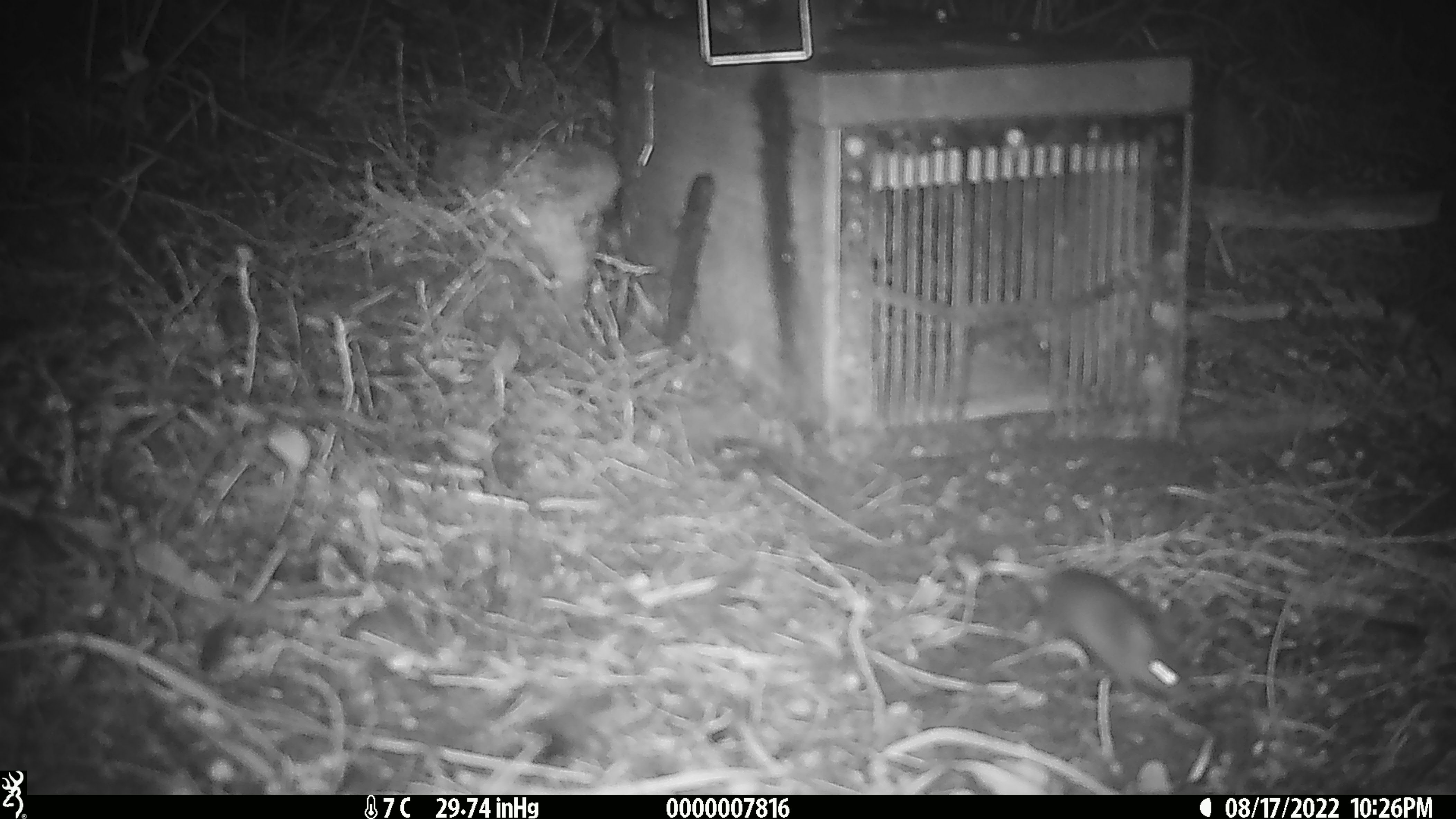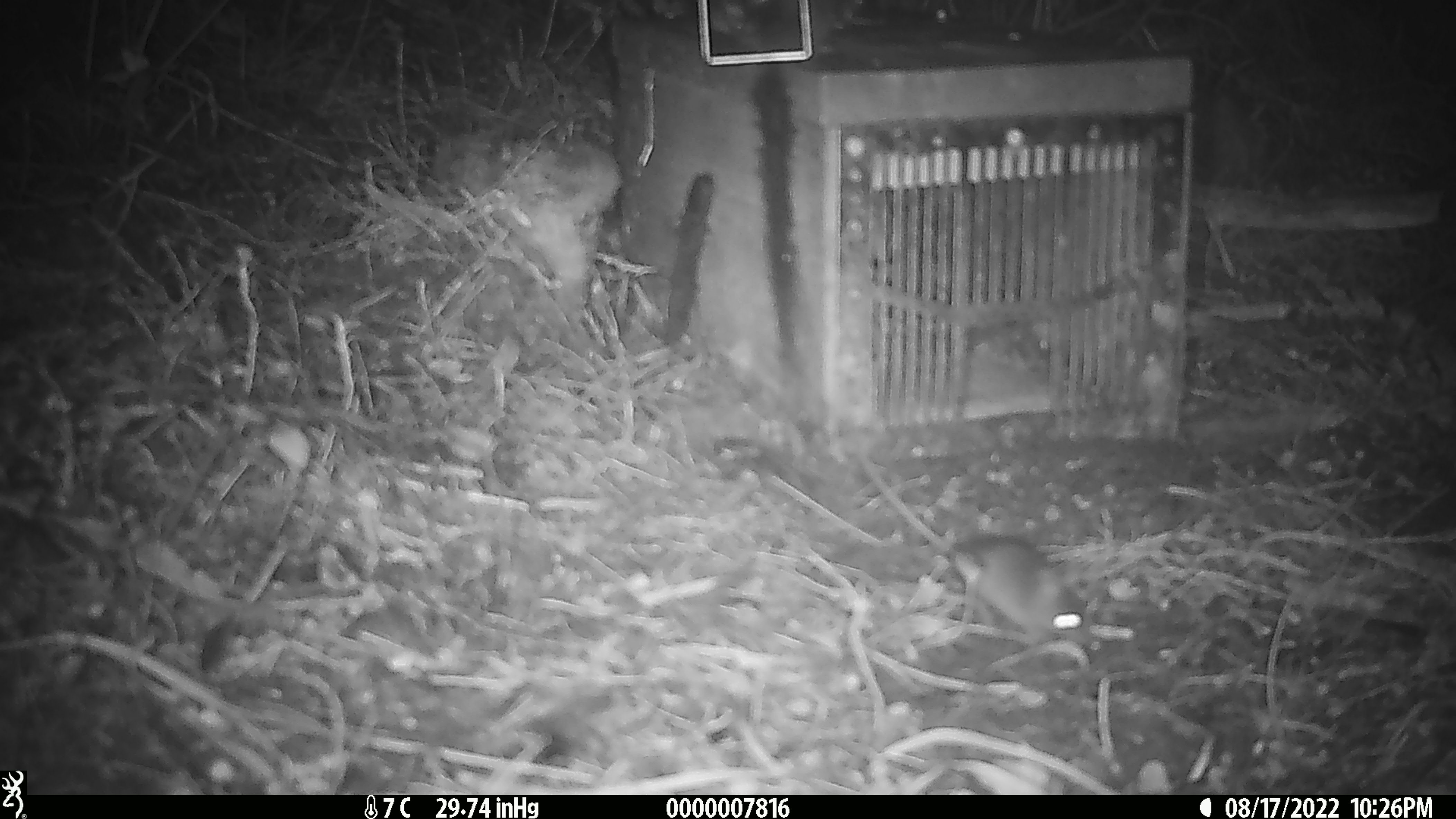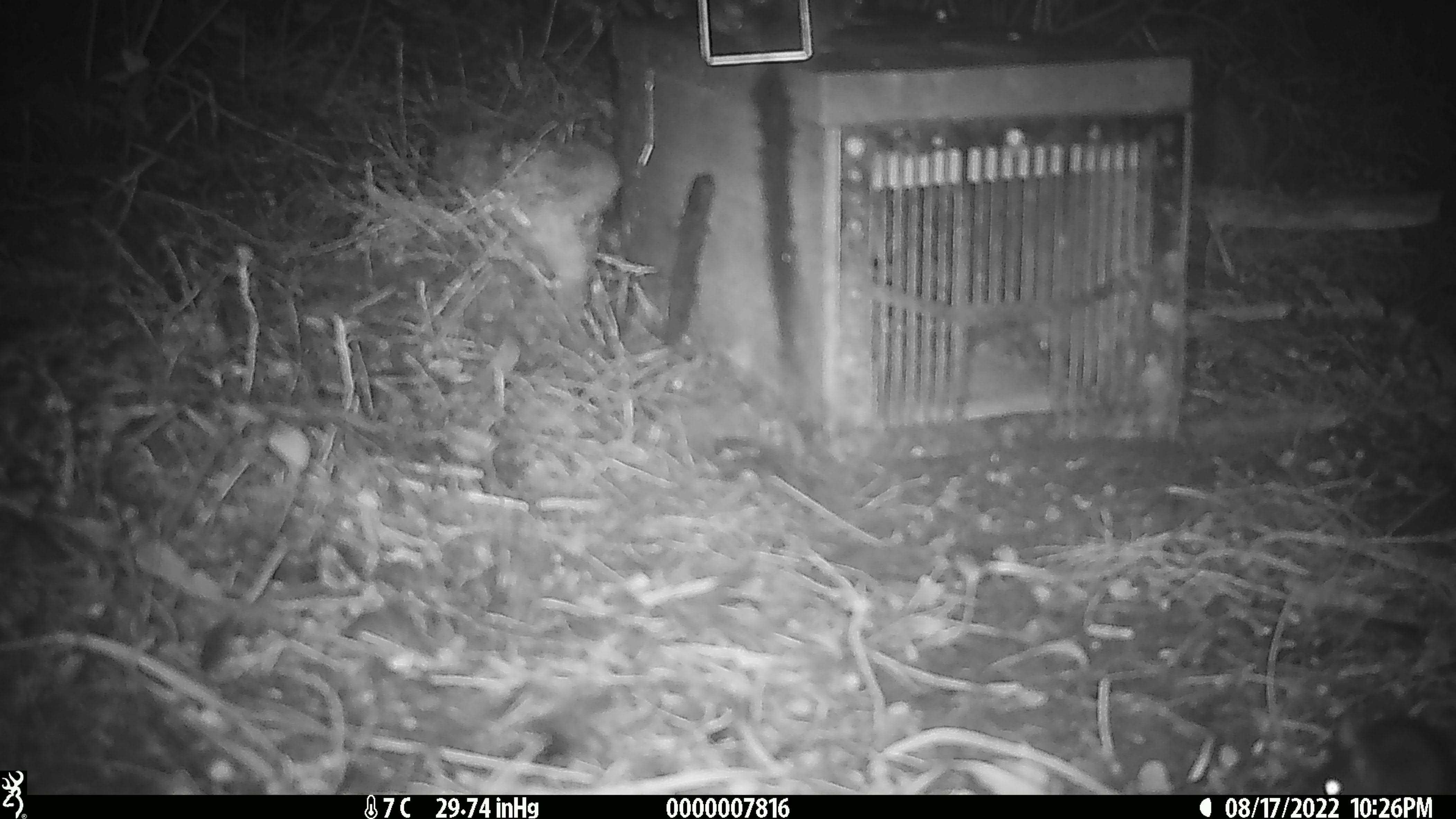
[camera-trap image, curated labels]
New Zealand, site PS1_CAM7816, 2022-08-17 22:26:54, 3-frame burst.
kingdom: Animalia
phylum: Chordata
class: Mammalia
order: Rodentia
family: Muridae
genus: Mus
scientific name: Mus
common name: mouse